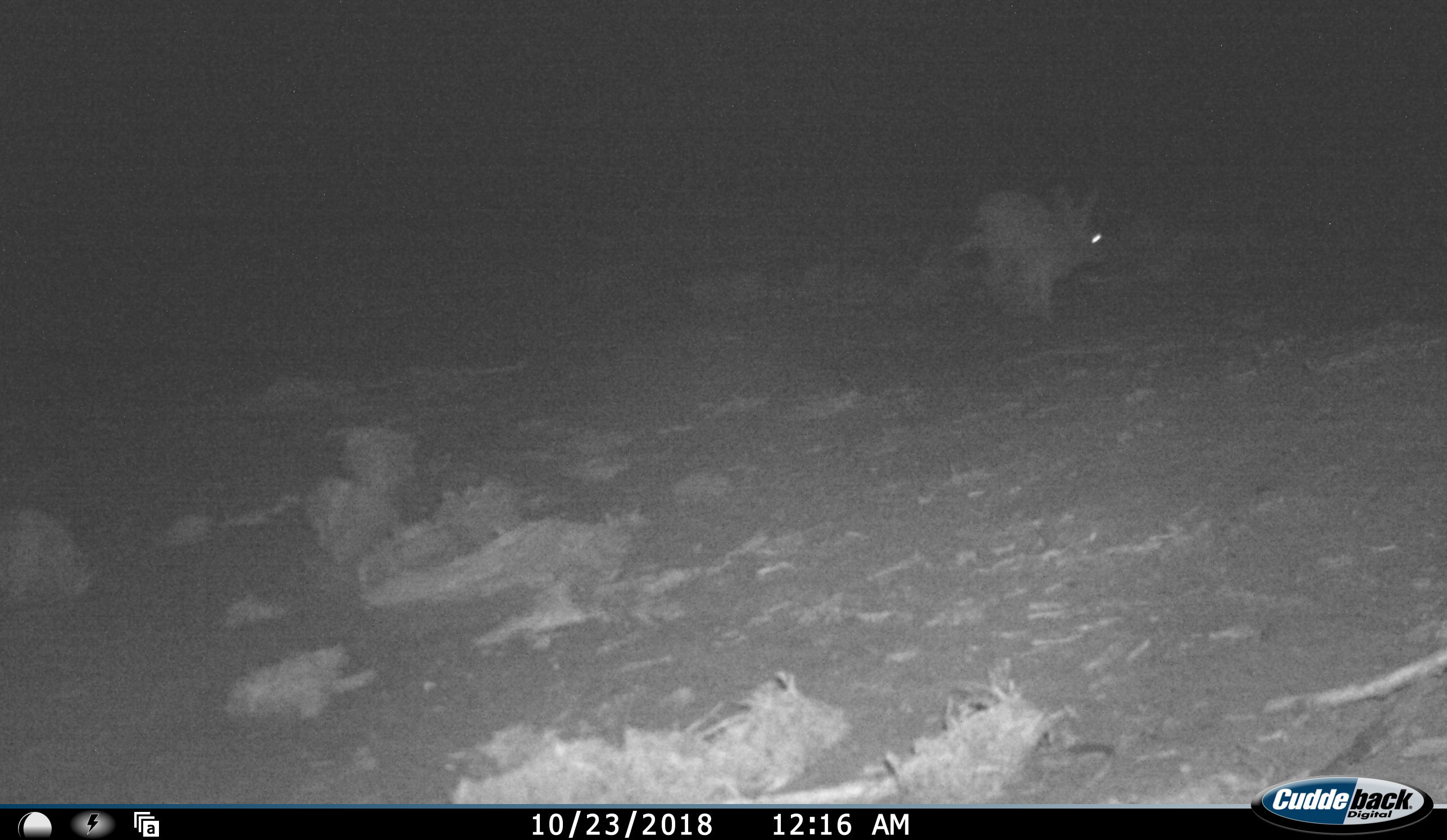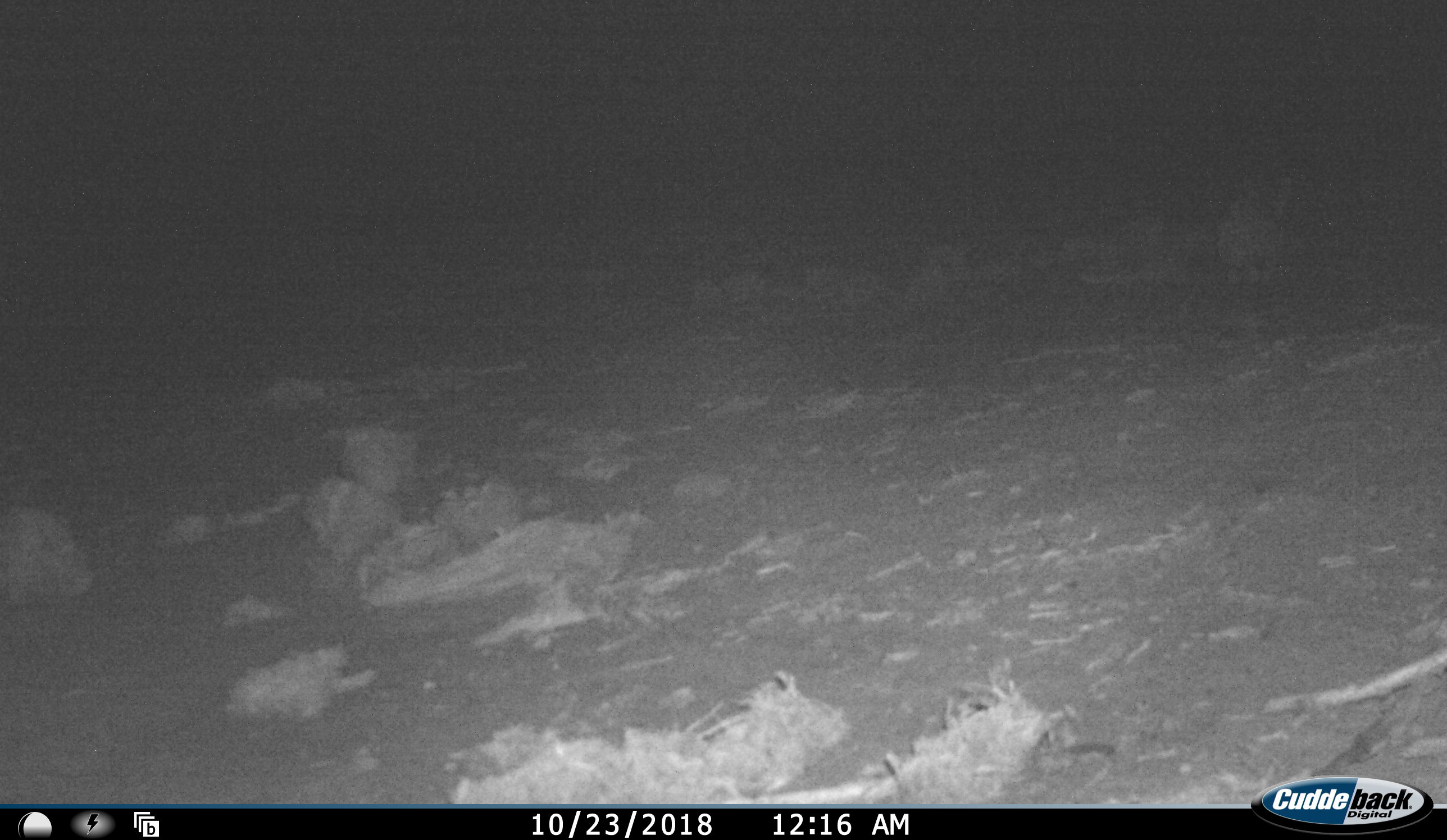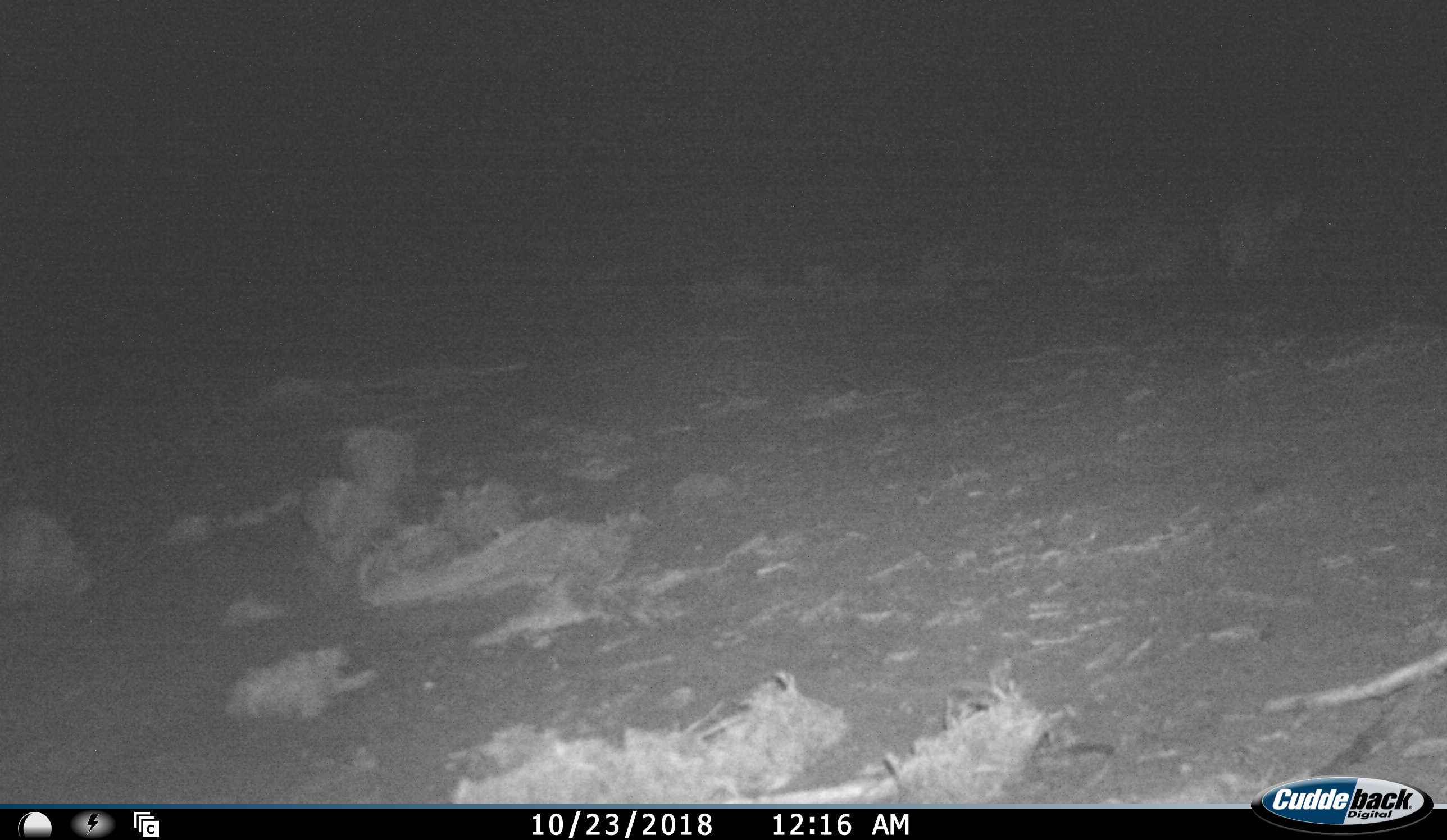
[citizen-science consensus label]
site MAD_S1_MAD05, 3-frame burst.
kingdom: Animalia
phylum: Chordata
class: Mammalia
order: Lagomorpha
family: Leporidae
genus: Lepus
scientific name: Lepus capensis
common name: cape hare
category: harecape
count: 1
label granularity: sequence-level